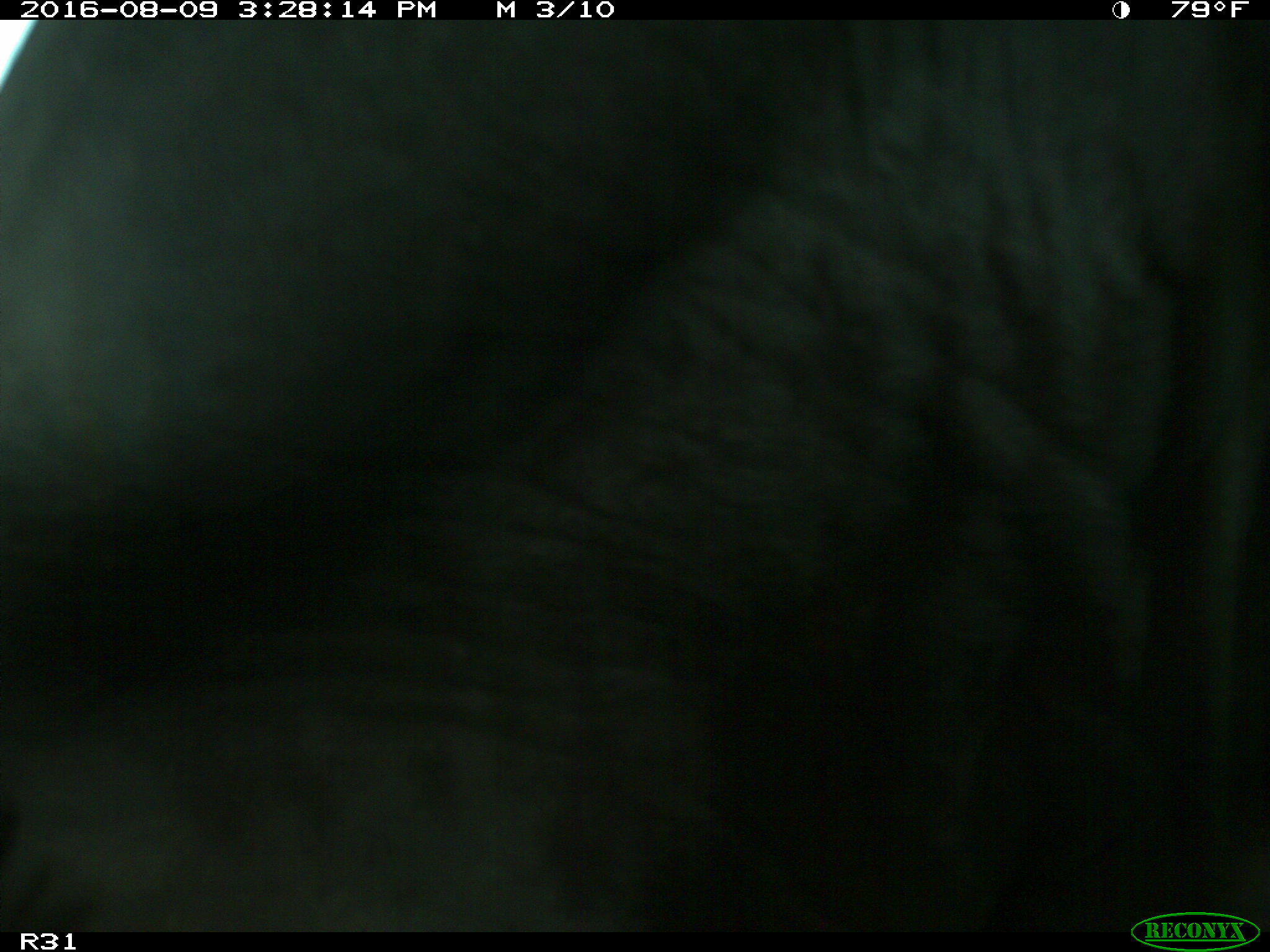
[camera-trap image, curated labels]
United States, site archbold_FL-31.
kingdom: Animalia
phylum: Chordata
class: Mammalia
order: Artiodactyla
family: Bovidae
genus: Bos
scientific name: Bos taurus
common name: domestic cow